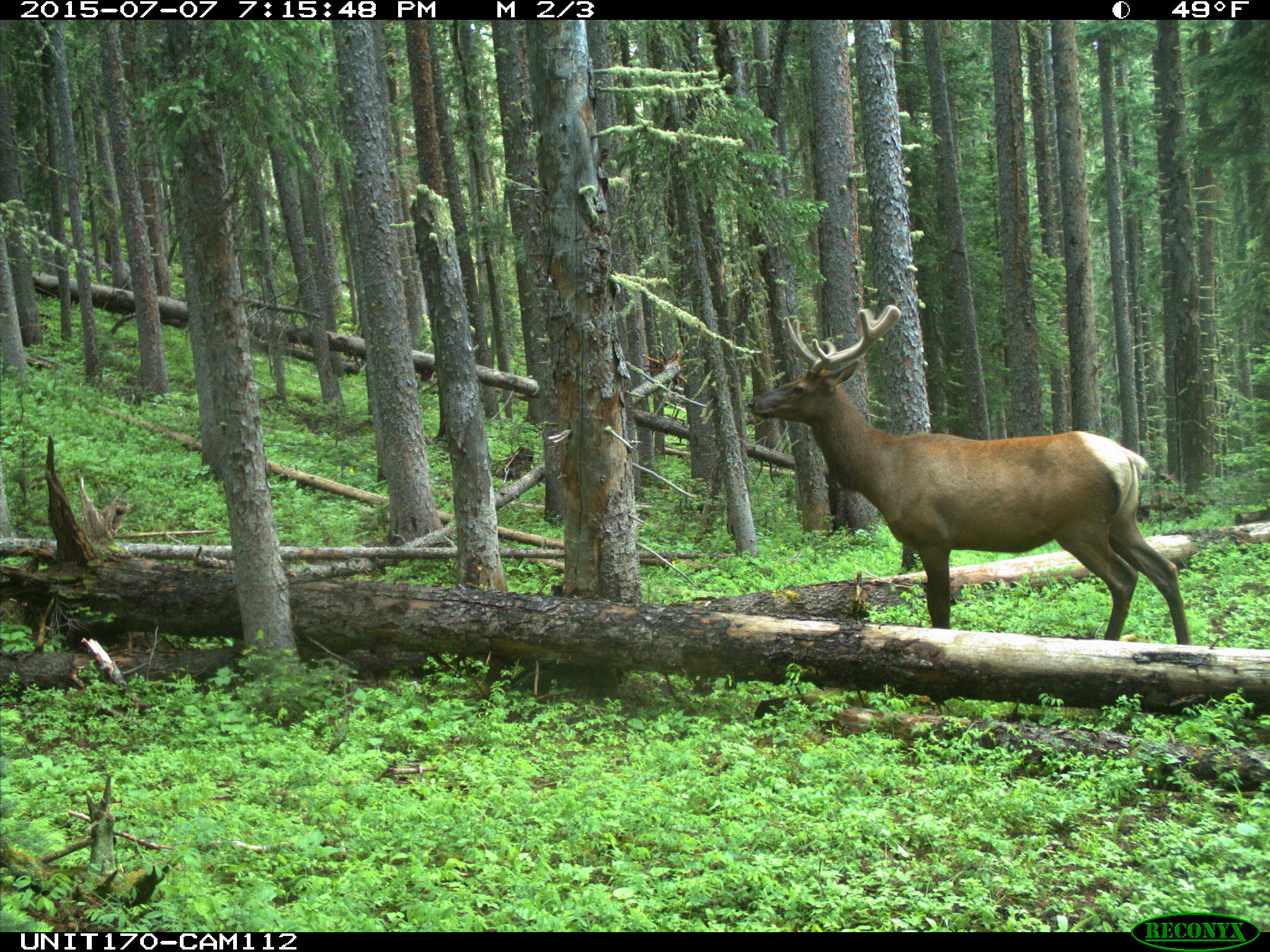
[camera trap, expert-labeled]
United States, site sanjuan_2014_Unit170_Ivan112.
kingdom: Animalia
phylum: Chordata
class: Mammalia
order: Artiodactyla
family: Cervidae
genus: Cervus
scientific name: Cervus elaphus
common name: red deer